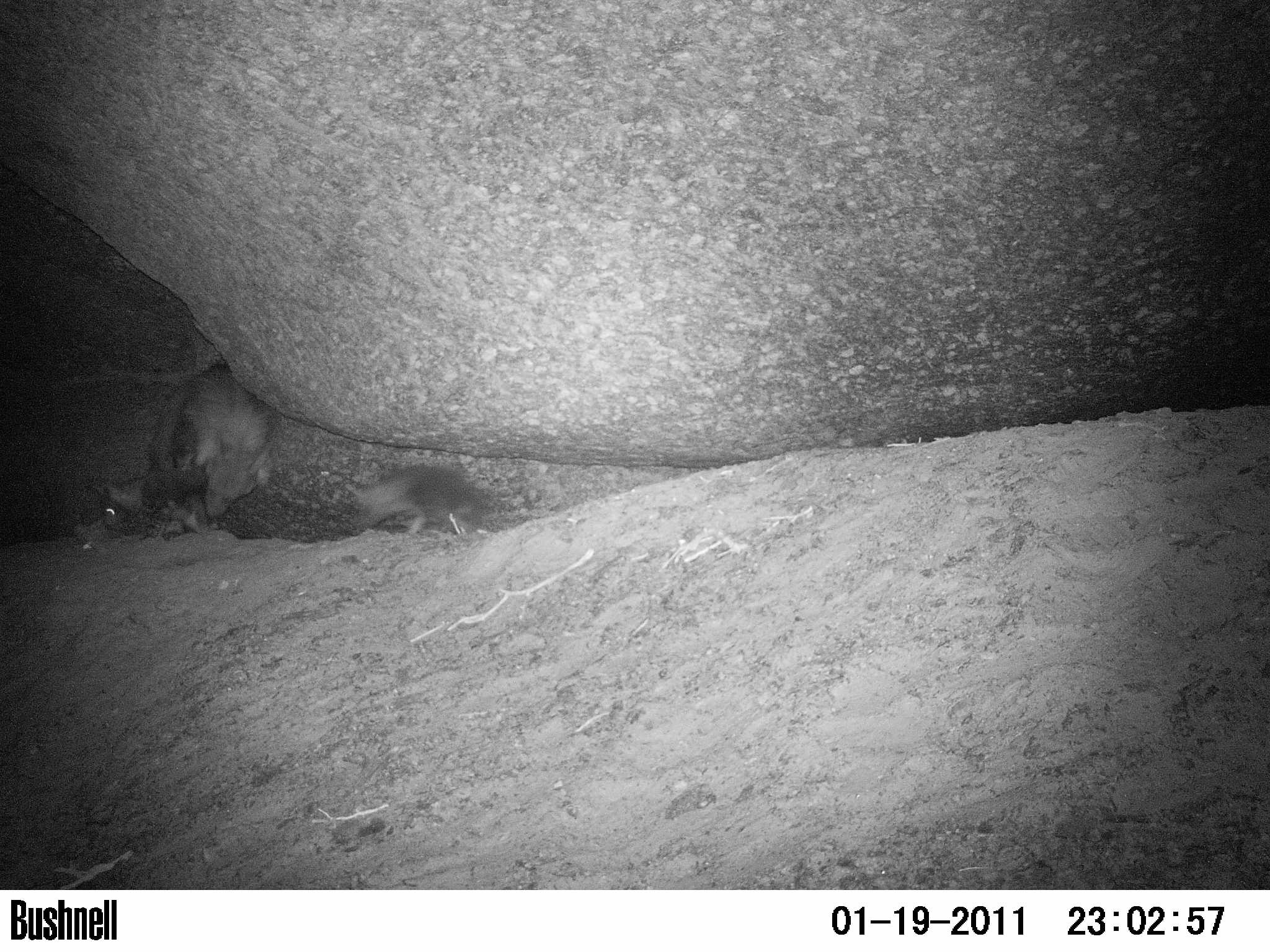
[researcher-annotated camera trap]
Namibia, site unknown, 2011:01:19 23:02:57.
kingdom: Animalia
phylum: Chordata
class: Mammalia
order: Carnivora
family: Hyaenidae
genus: Parahyaena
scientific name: Parahyaena brunnea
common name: brown hyena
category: hyaena brunnea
Hyaena brunnea (brown hyena) (Parahyaena brunnea).